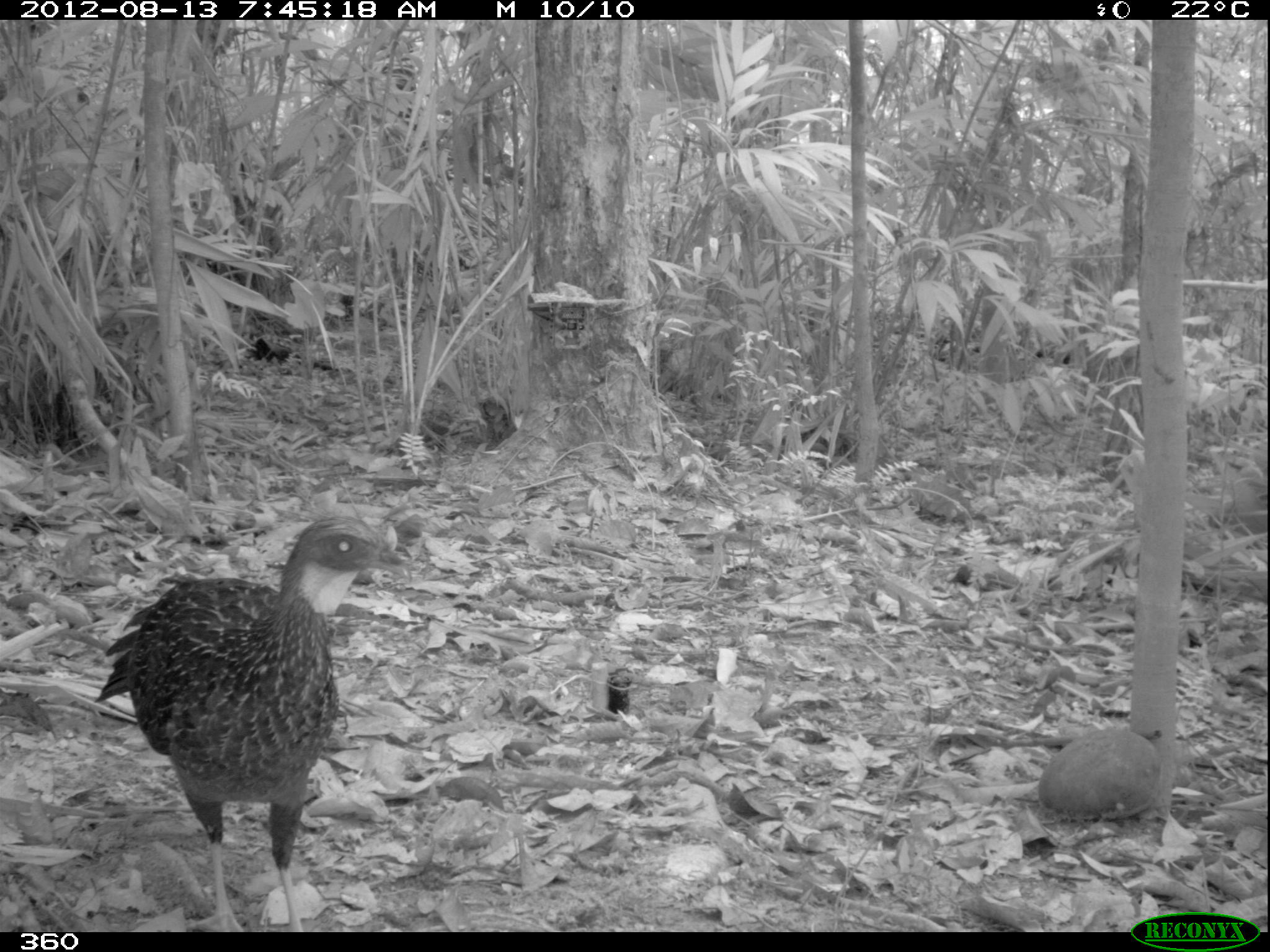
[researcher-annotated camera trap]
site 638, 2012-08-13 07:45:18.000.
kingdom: Animalia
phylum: Chordata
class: Aves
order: Galliformes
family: Cracidae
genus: Penelope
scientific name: Penelope jacquacu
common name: spix's guan